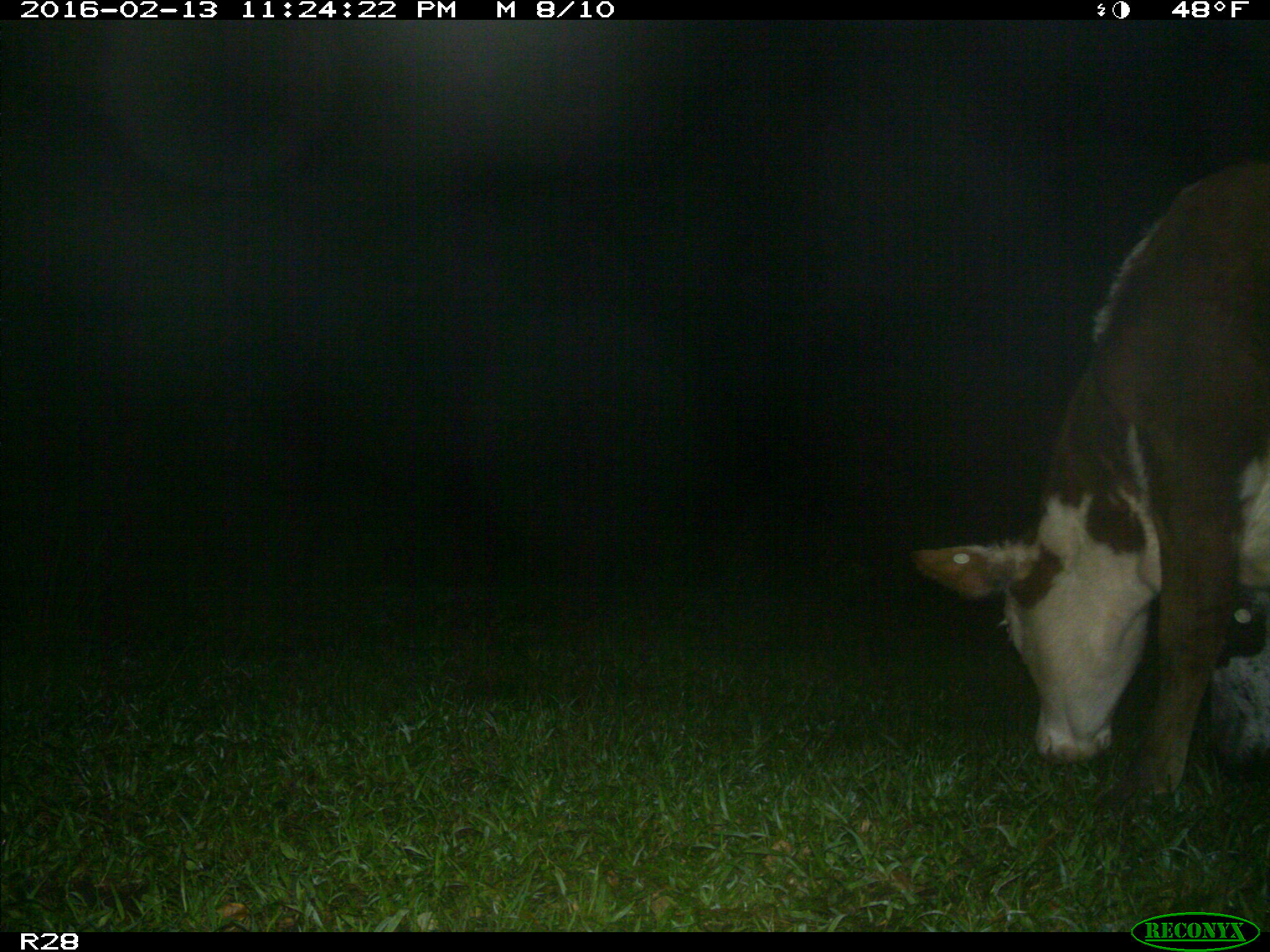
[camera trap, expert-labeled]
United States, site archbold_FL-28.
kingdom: Animalia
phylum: Chordata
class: Mammalia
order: Artiodactyla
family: Bovidae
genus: Bos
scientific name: Bos taurus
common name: domestic cow